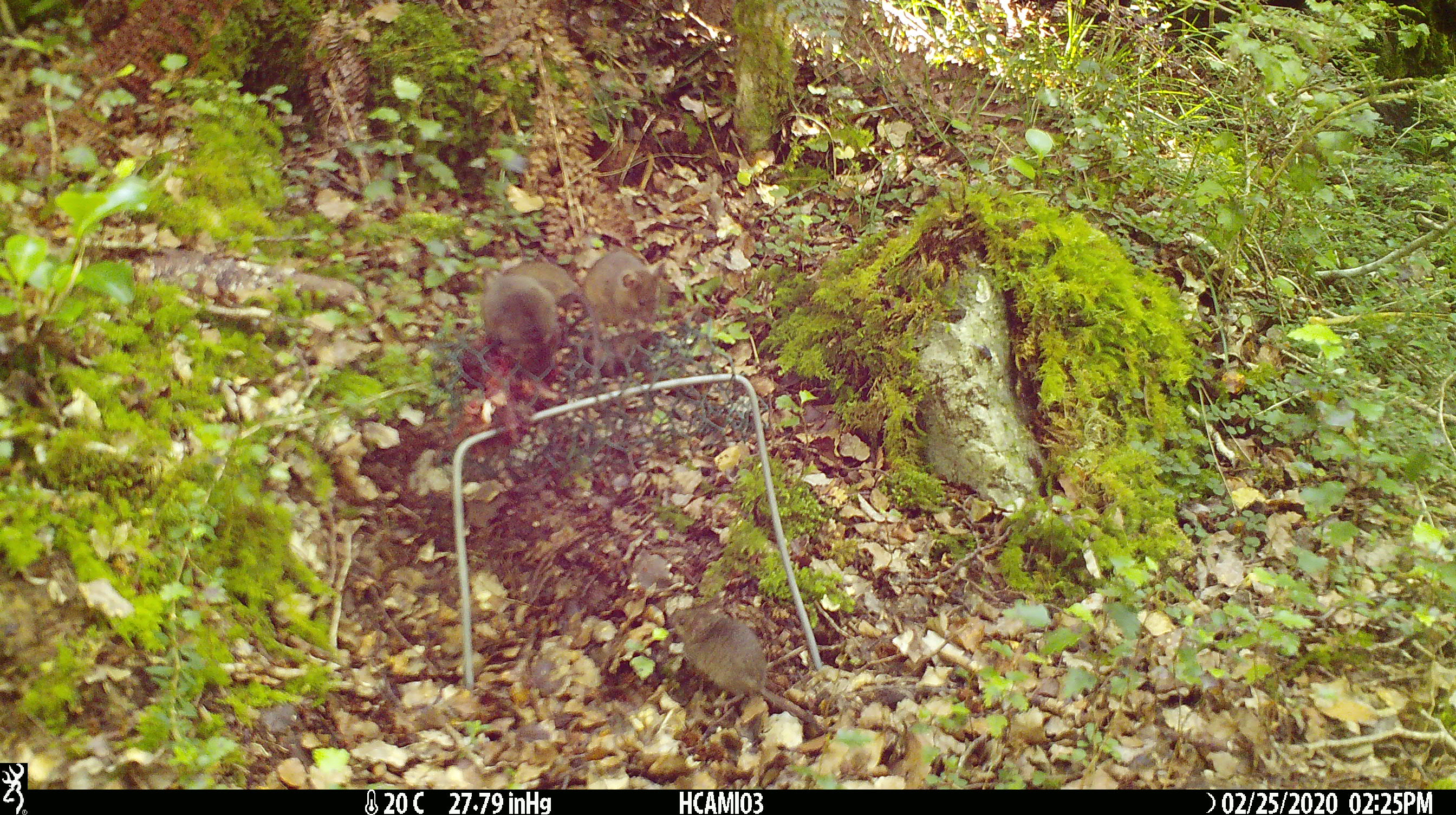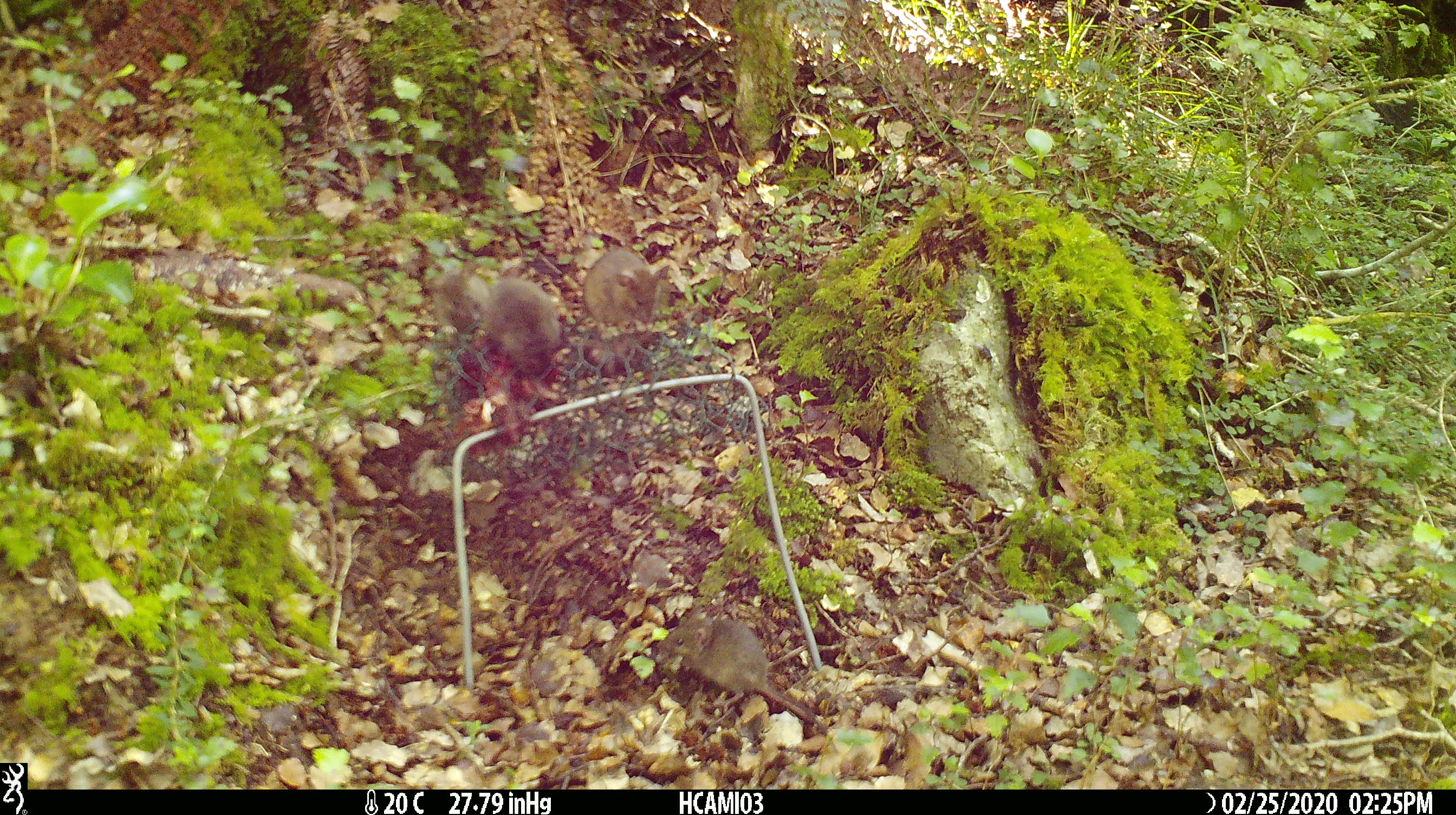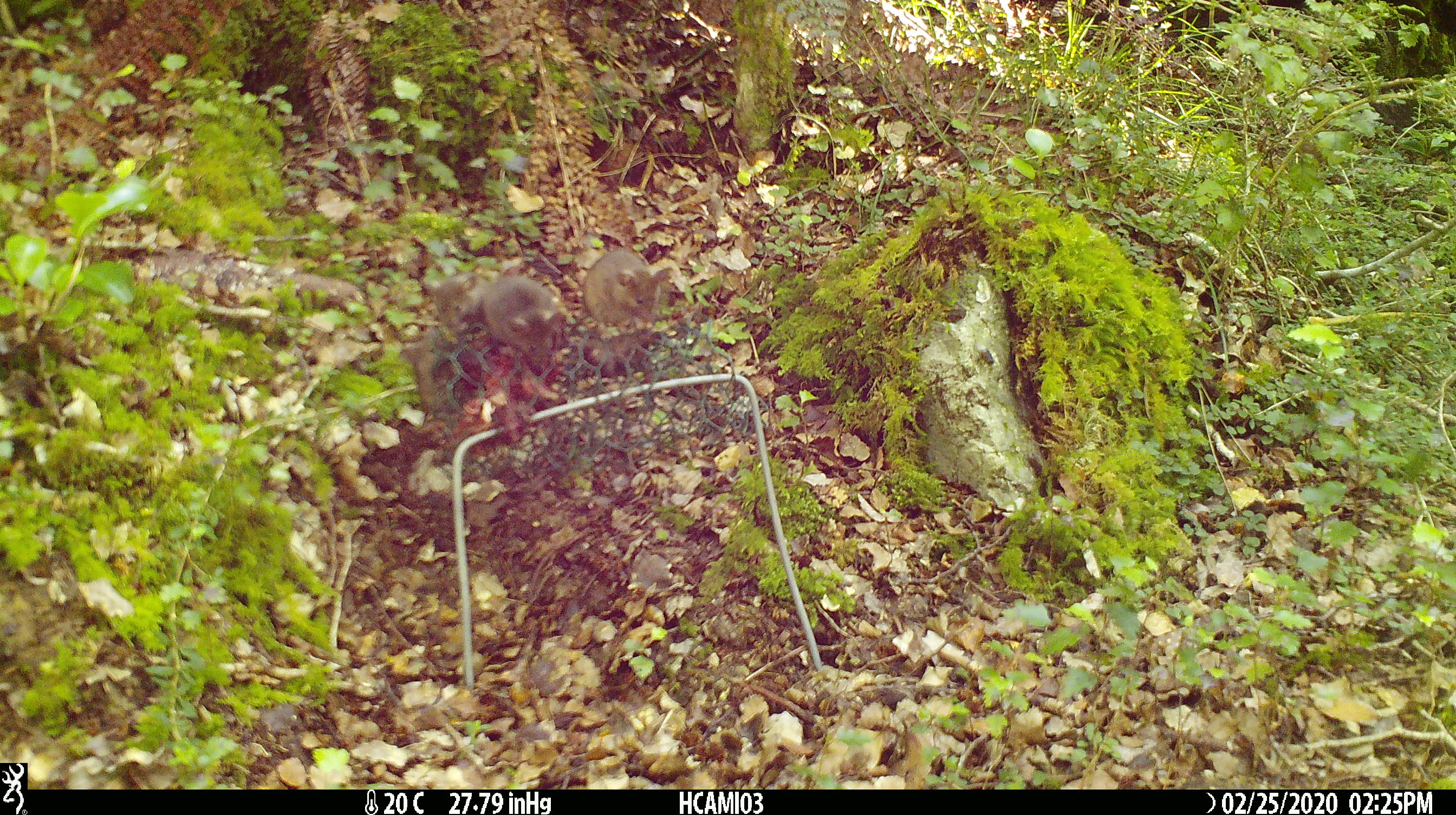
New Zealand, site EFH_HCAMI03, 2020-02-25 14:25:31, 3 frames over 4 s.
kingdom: Animalia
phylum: Chordata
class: Mammalia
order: Rodentia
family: Muridae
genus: Mus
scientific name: Mus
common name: mouse